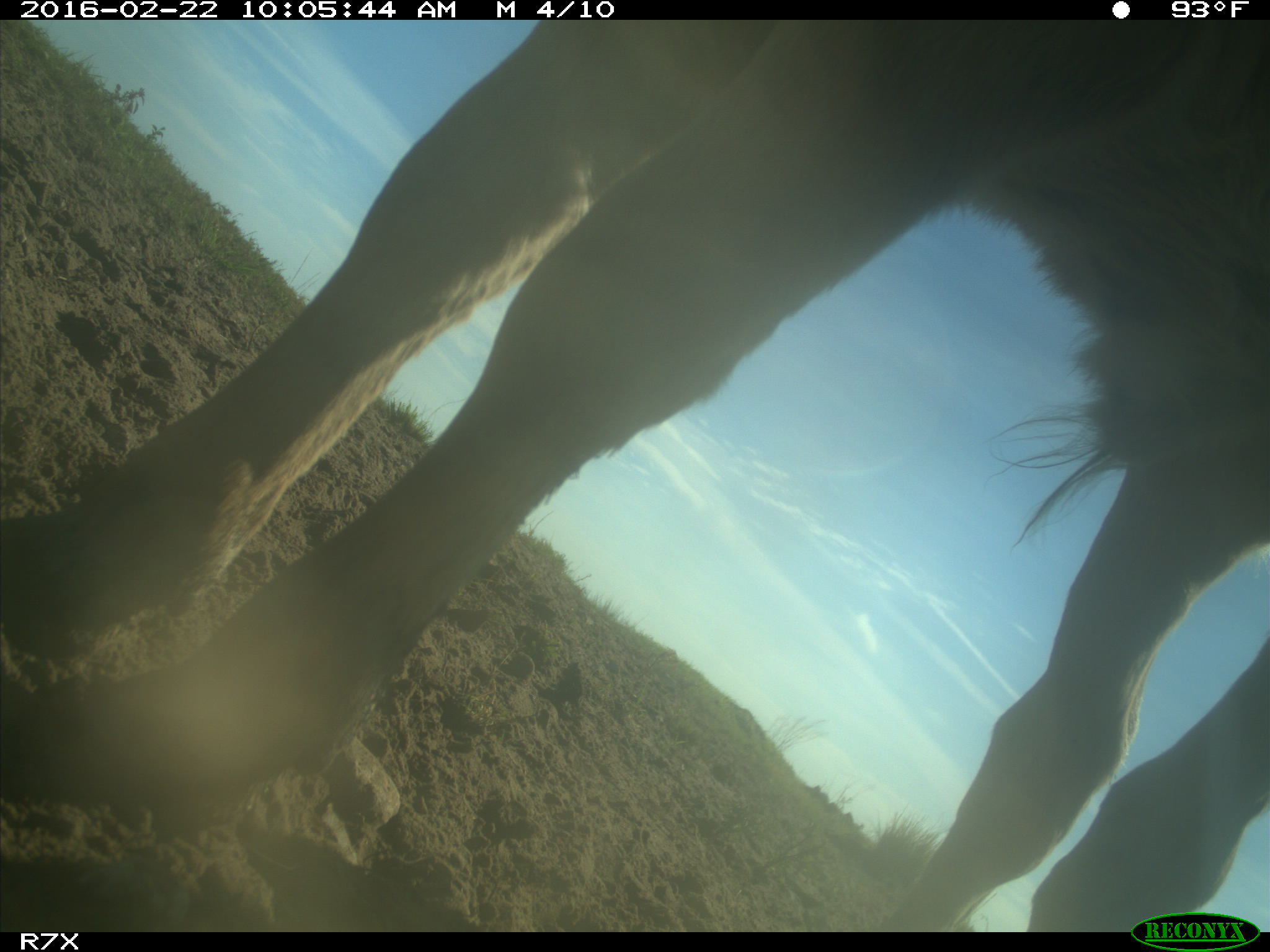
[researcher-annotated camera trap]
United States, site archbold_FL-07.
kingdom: Animalia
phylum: Chordata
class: Mammalia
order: Artiodactyla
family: Bovidae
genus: Bos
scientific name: Bos taurus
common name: domestic cow